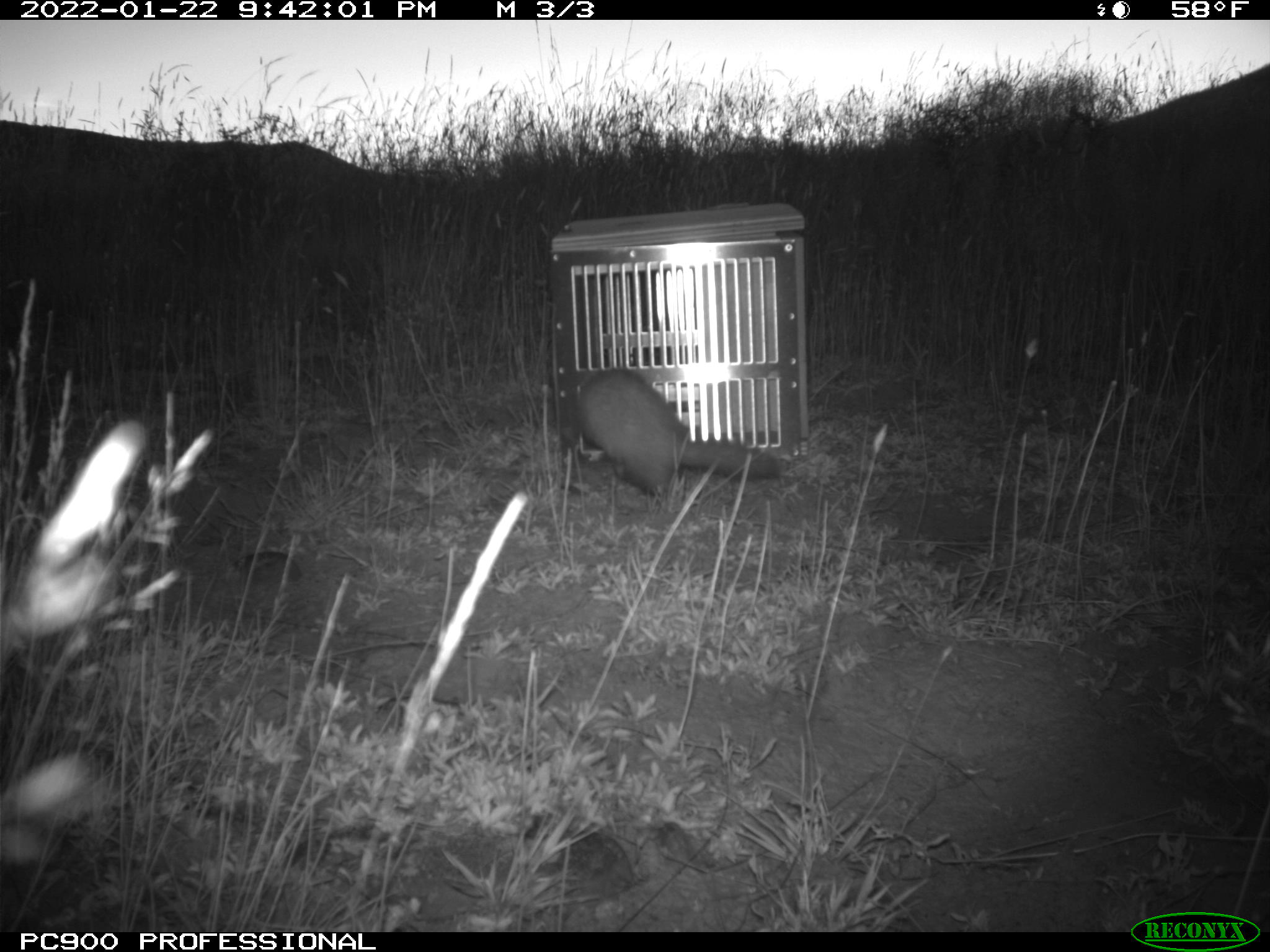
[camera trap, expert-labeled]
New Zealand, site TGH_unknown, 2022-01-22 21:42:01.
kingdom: Animalia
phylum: Chordata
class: Mammalia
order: Carnivora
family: Mustelidae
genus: Mustela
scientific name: Mustela furo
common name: ferret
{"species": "ferret (Mustela furo)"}